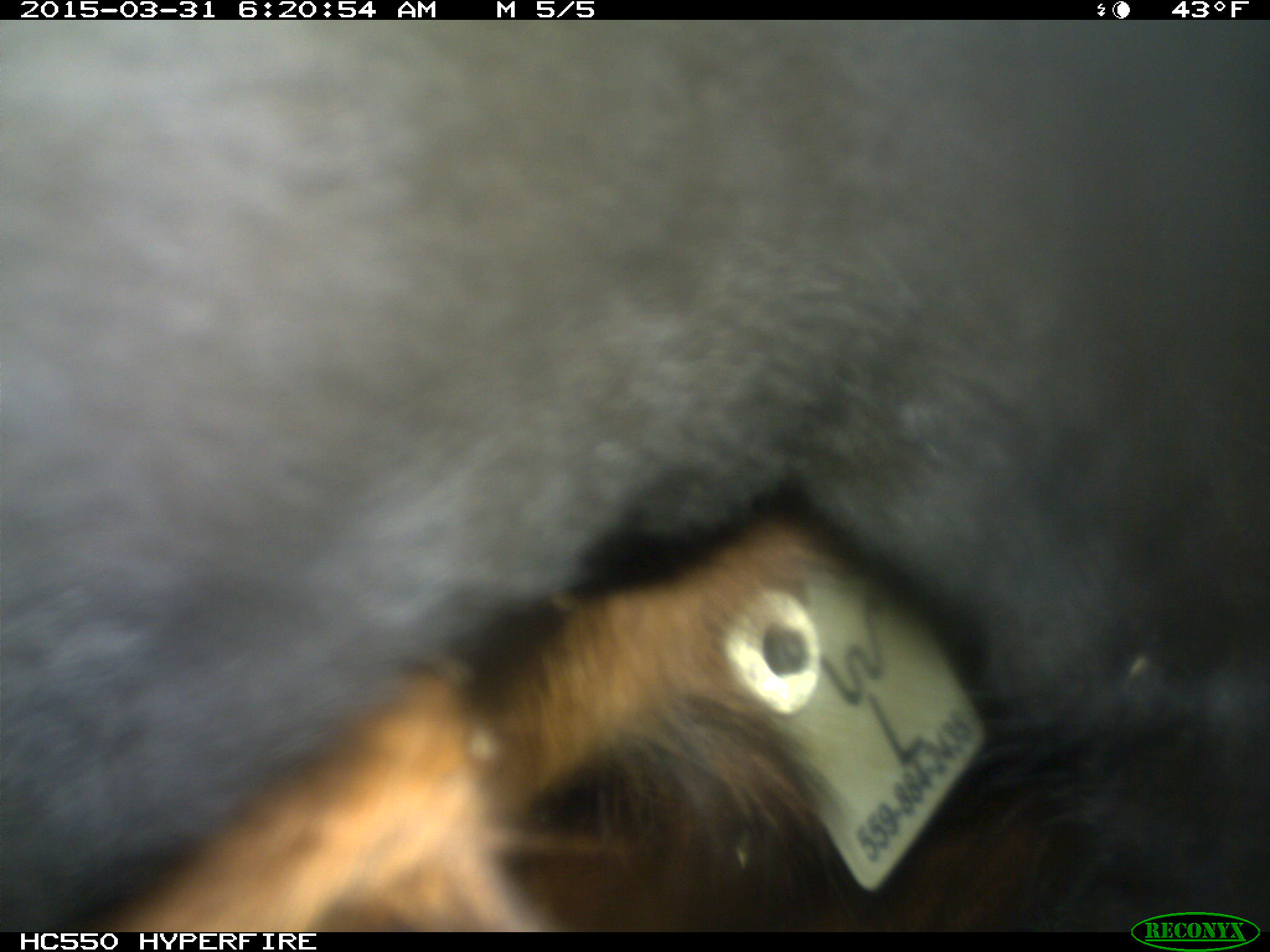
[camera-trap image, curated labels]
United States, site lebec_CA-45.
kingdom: Animalia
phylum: Chordata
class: Mammalia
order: Artiodactyla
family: Bovidae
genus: Bos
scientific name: Bos taurus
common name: domestic cow